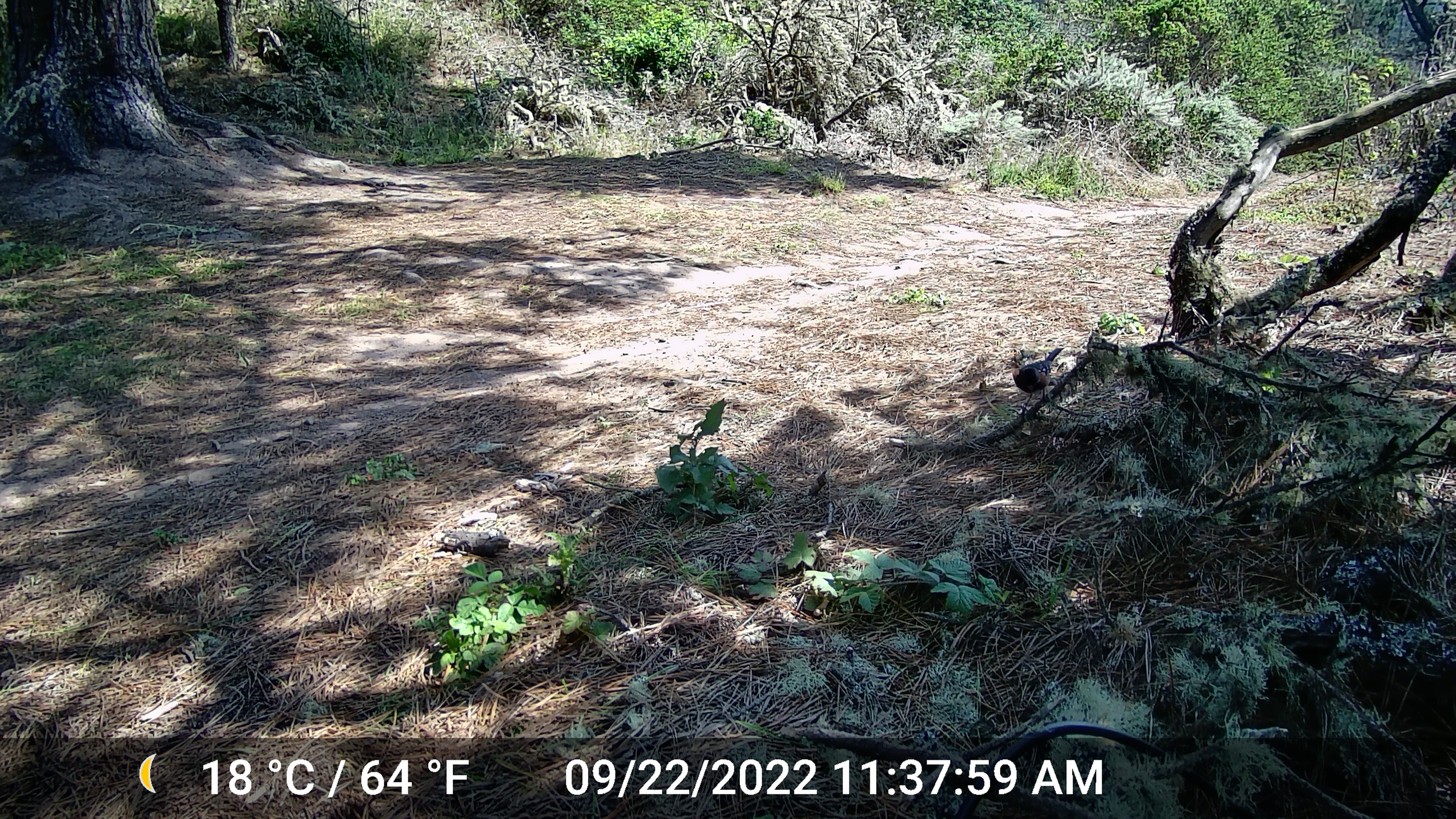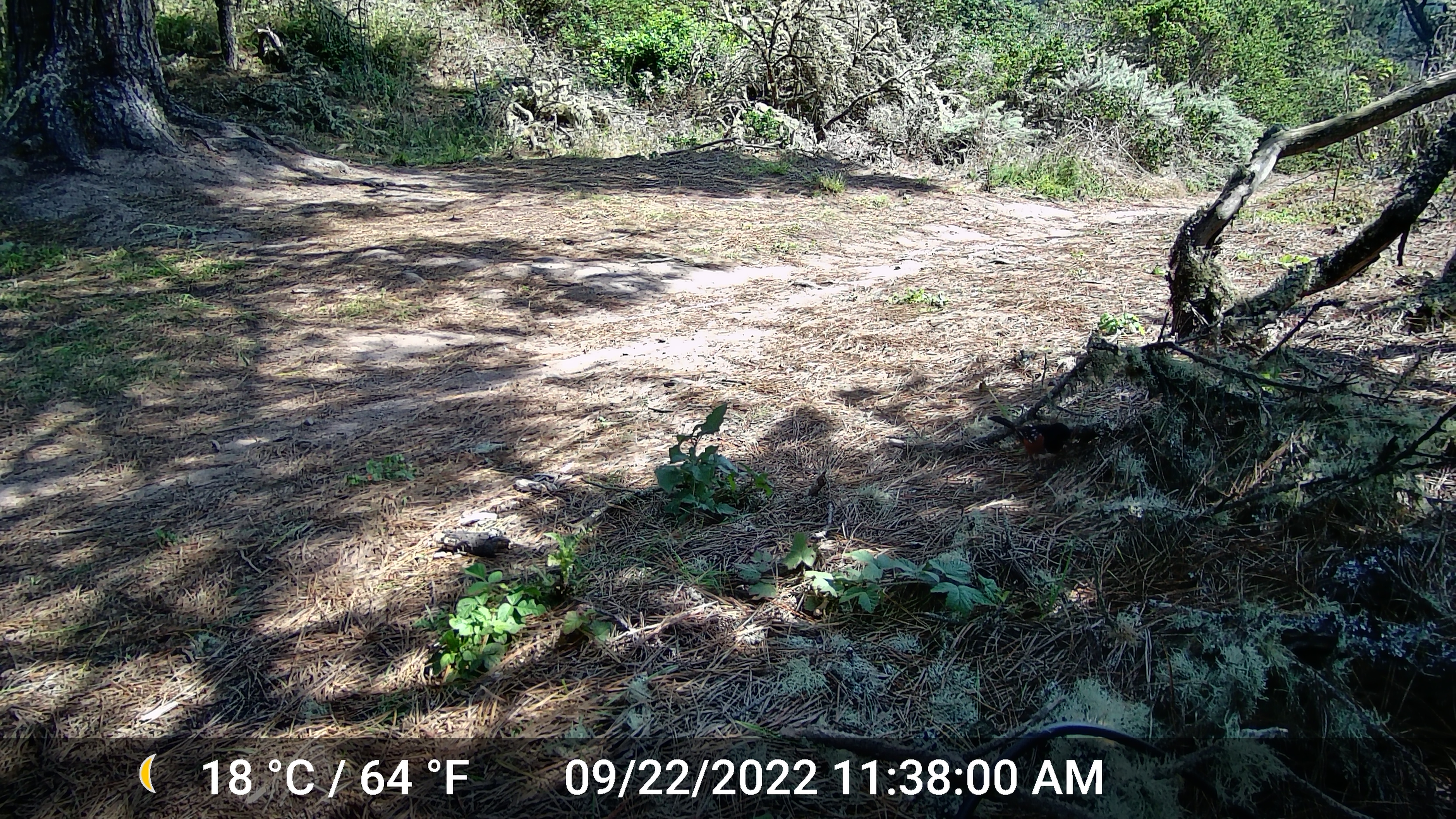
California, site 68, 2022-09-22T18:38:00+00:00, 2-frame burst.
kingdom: Animalia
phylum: Chordata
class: Aves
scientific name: Aves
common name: bird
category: unknown bird